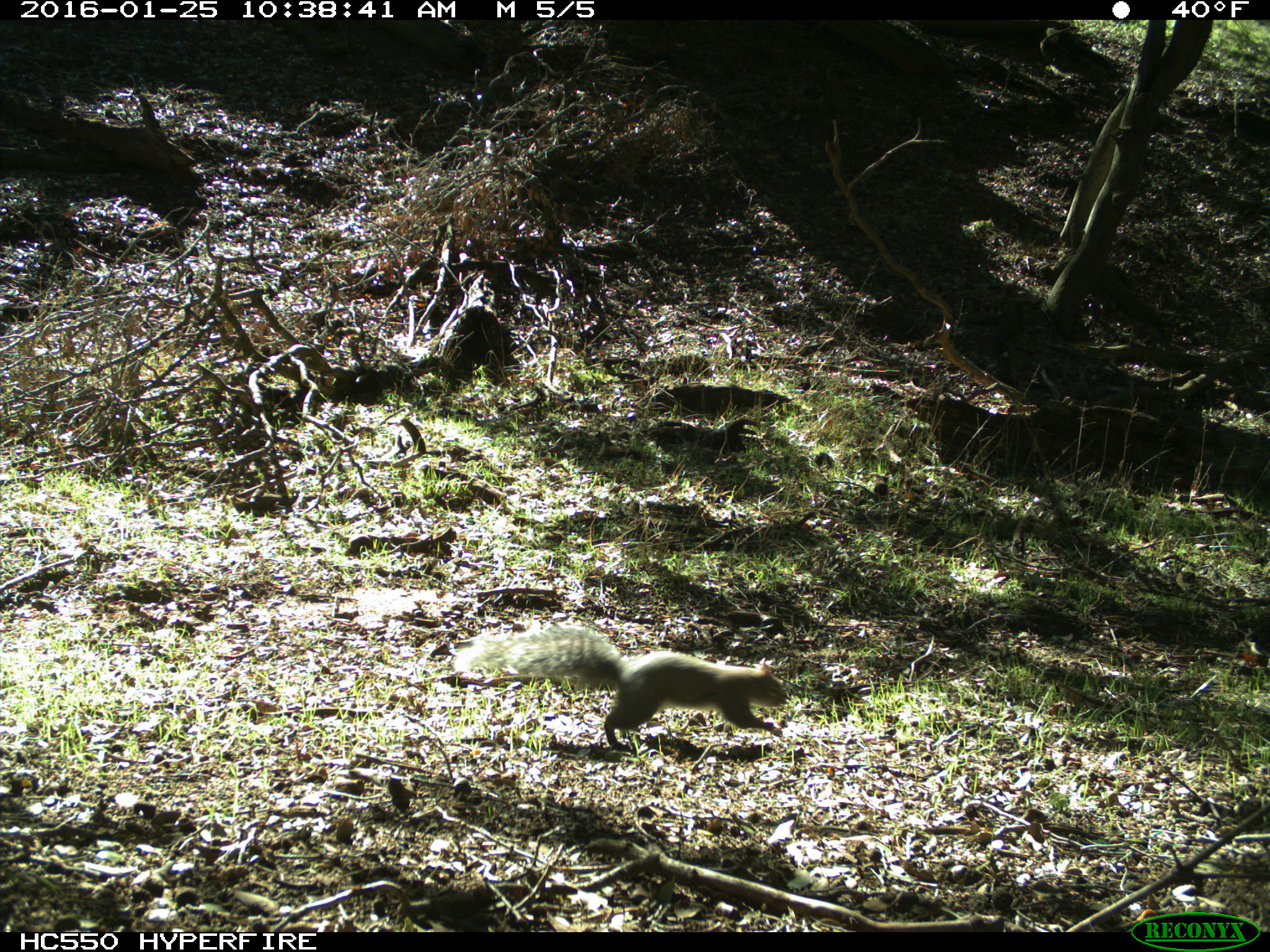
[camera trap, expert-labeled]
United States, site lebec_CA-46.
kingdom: Animalia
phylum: Chordata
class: Mammalia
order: Rodentia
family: Sciuridae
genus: Sciurus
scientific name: Sciurus carolinensis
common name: eastern gray squirrel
Sciurus carolinensis (eastern gray squirrel).